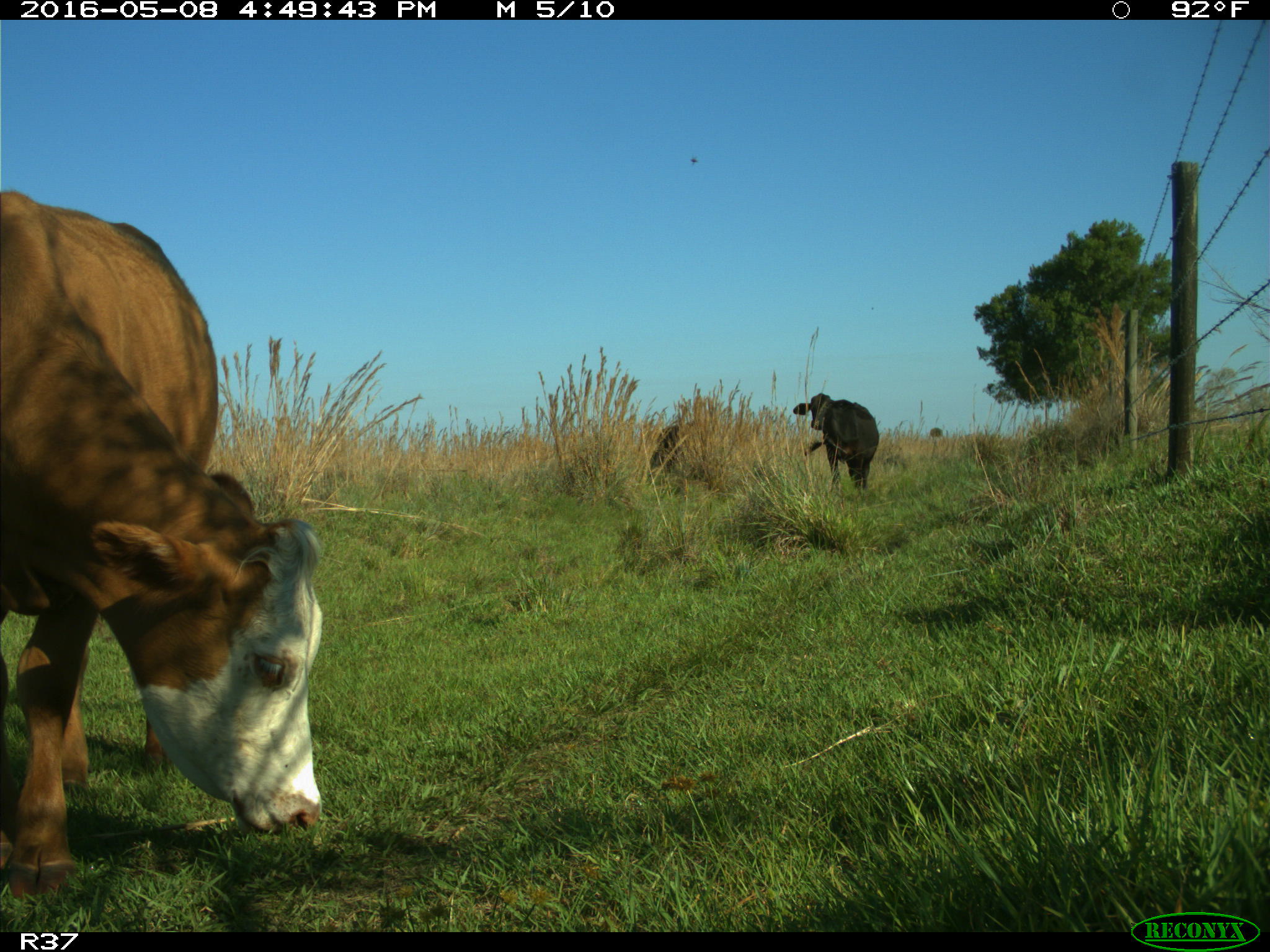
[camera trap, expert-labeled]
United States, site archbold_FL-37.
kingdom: Animalia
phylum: Chordata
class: Mammalia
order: Artiodactyla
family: Bovidae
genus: Bos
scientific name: Bos taurus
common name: domestic cow